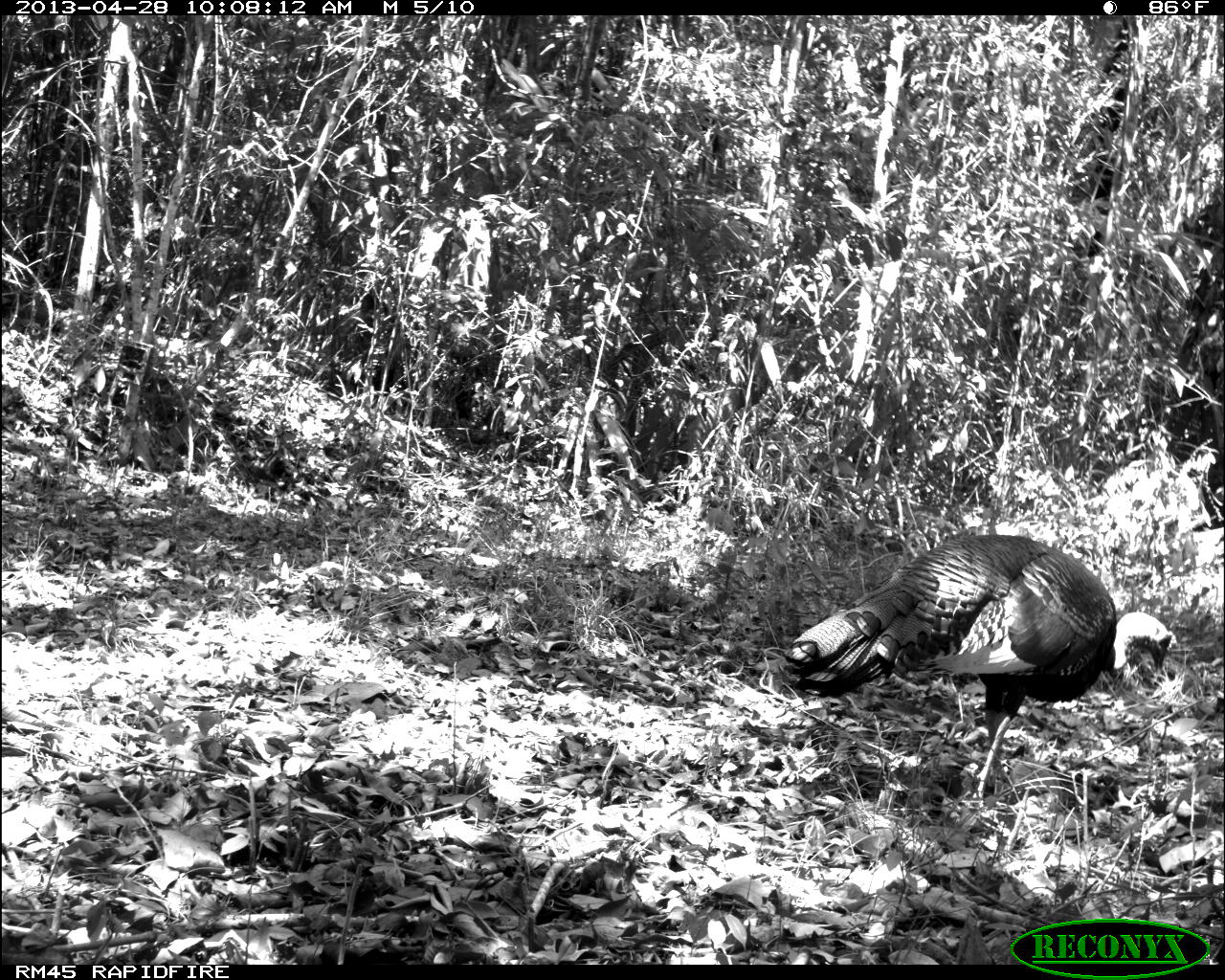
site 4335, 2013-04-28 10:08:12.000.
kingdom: Animalia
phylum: Chordata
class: Aves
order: Galliformes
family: Phasianidae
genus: Meleagris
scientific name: Meleagris ocellata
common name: ocellated turkey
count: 1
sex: male